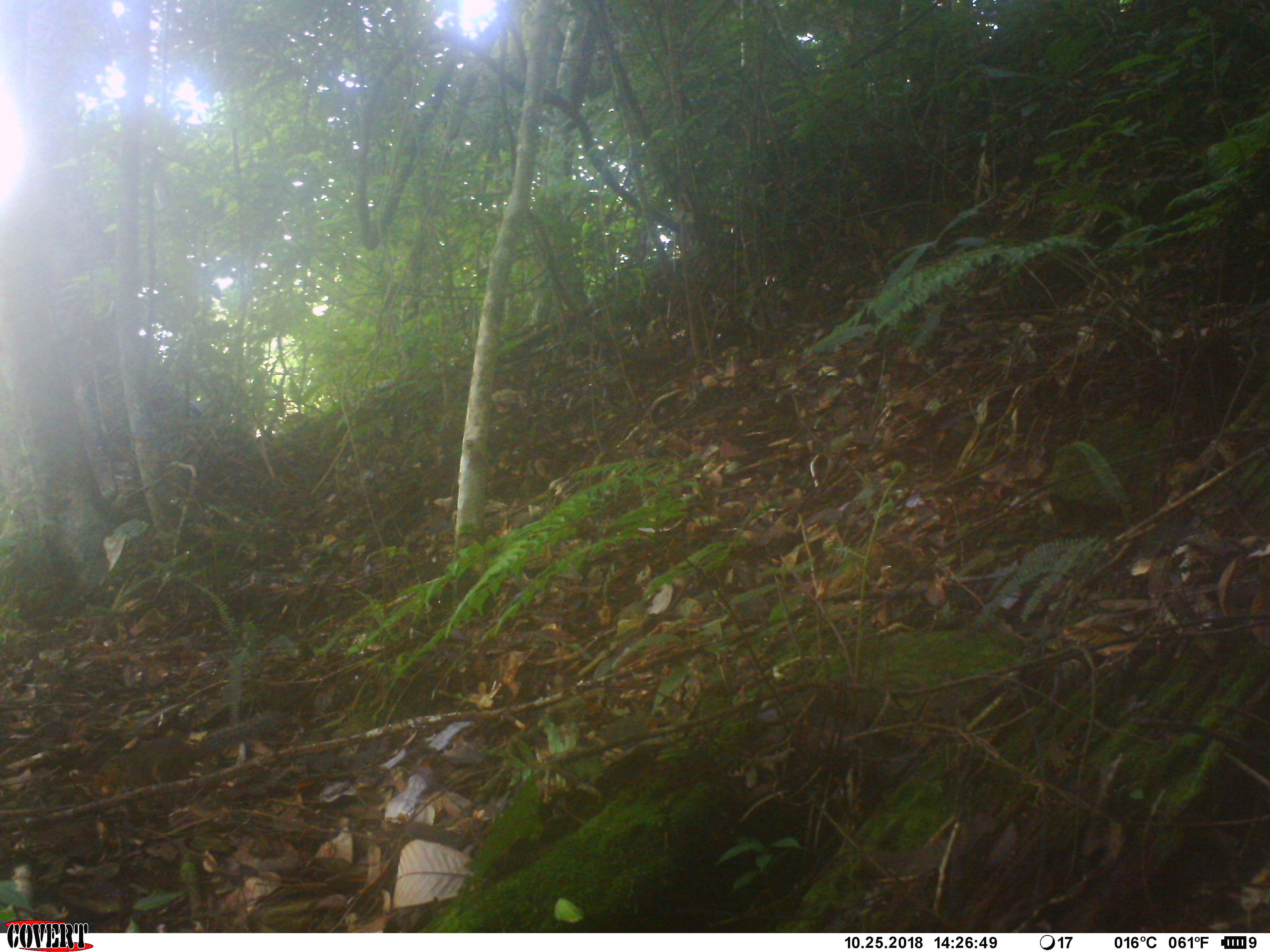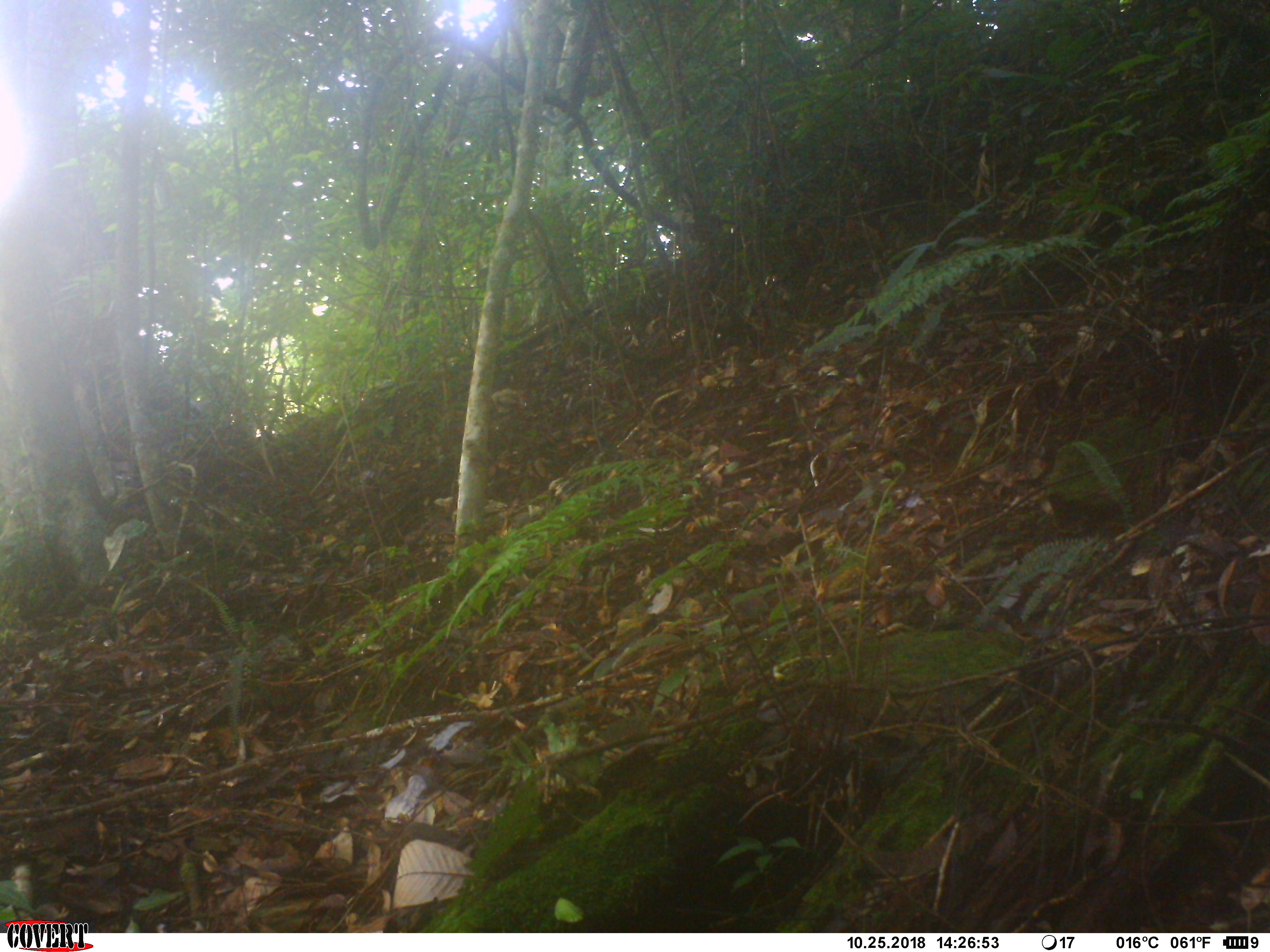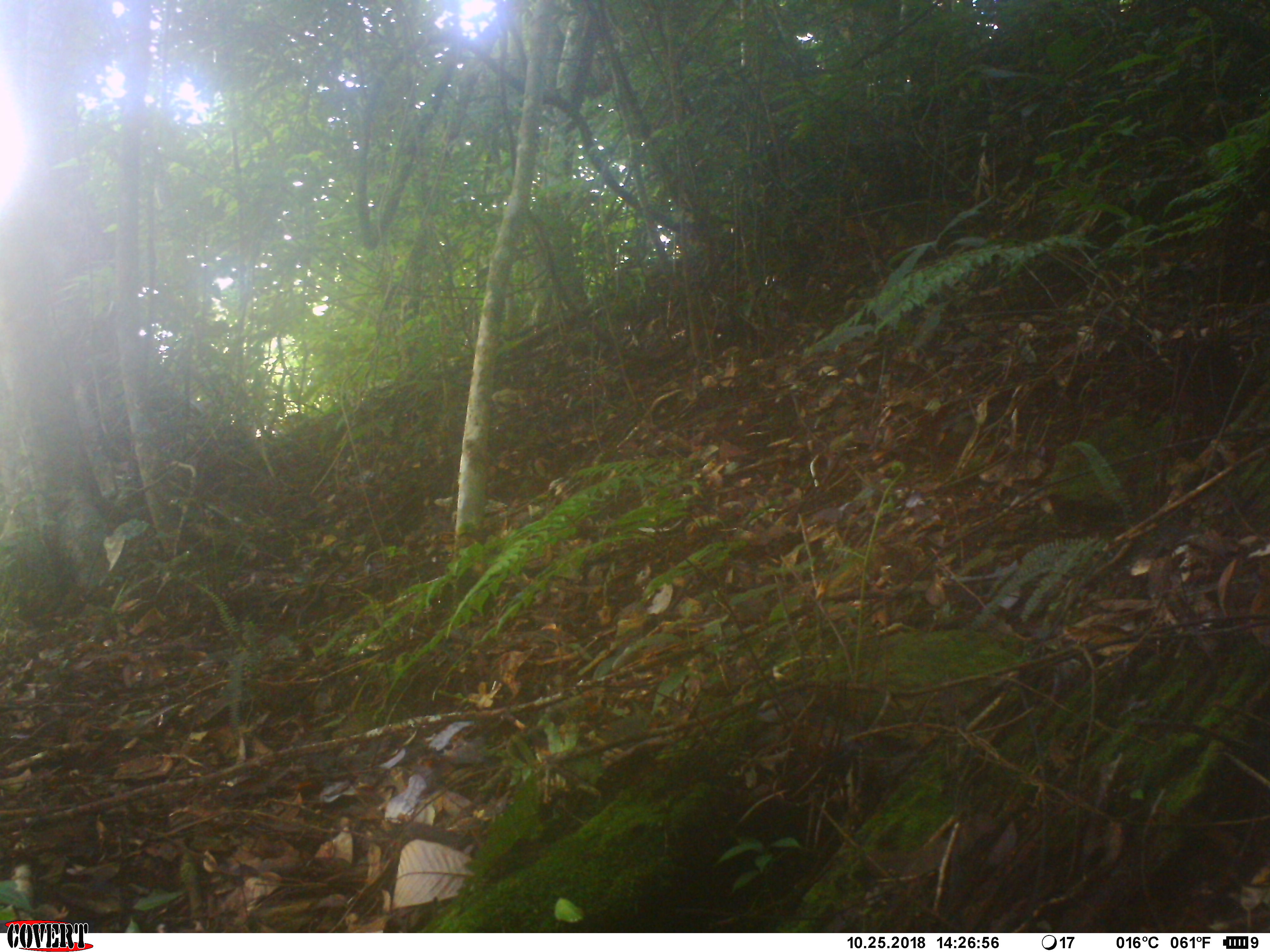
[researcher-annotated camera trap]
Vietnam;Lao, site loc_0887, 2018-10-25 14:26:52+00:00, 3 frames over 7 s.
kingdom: Animalia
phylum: Chordata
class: Mammalia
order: Rodentia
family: Sciuridae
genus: Dremomys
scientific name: Dremomys rufigenis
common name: red-cheeked squirrel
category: red cheeked squirrel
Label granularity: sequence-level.